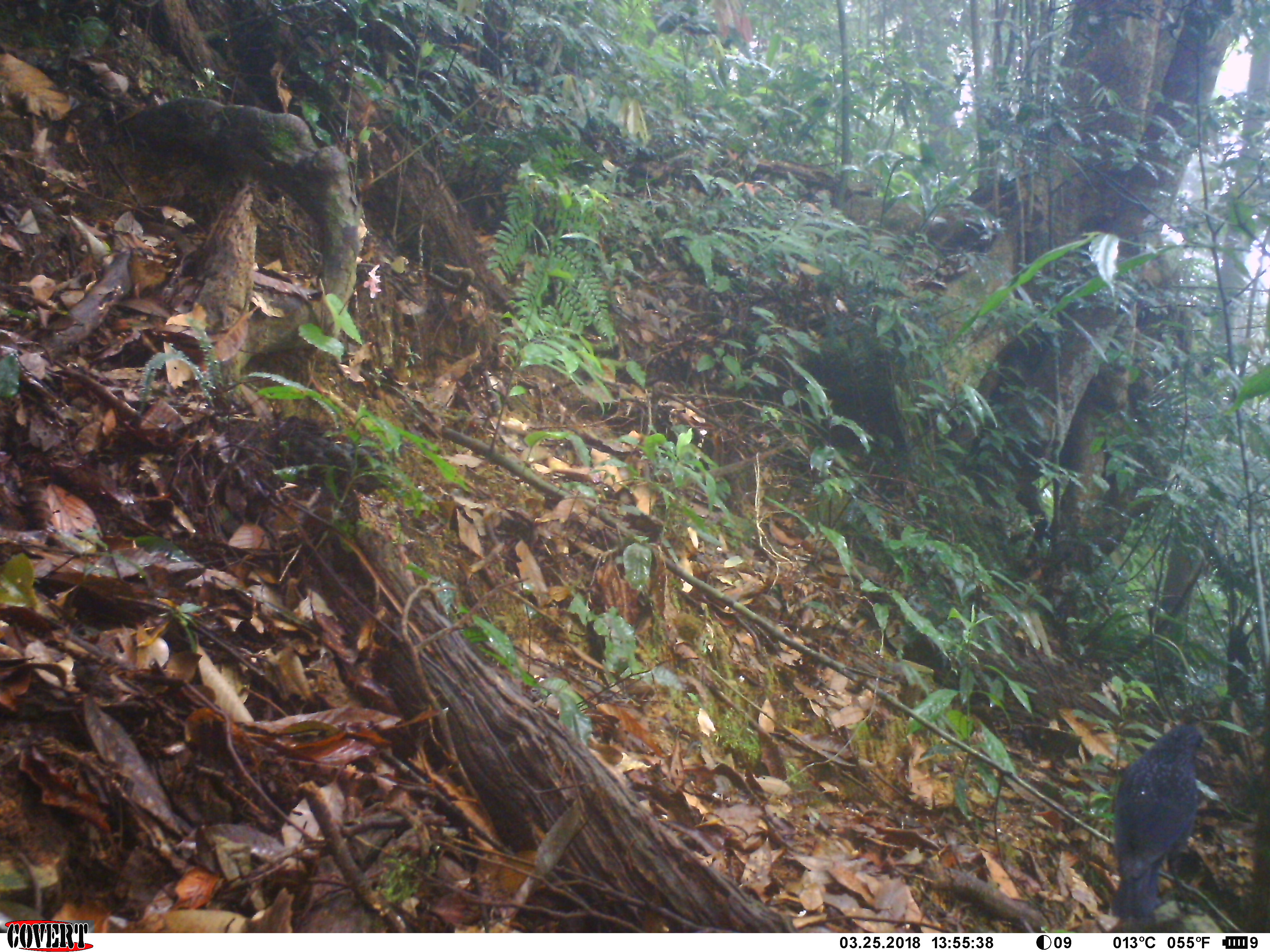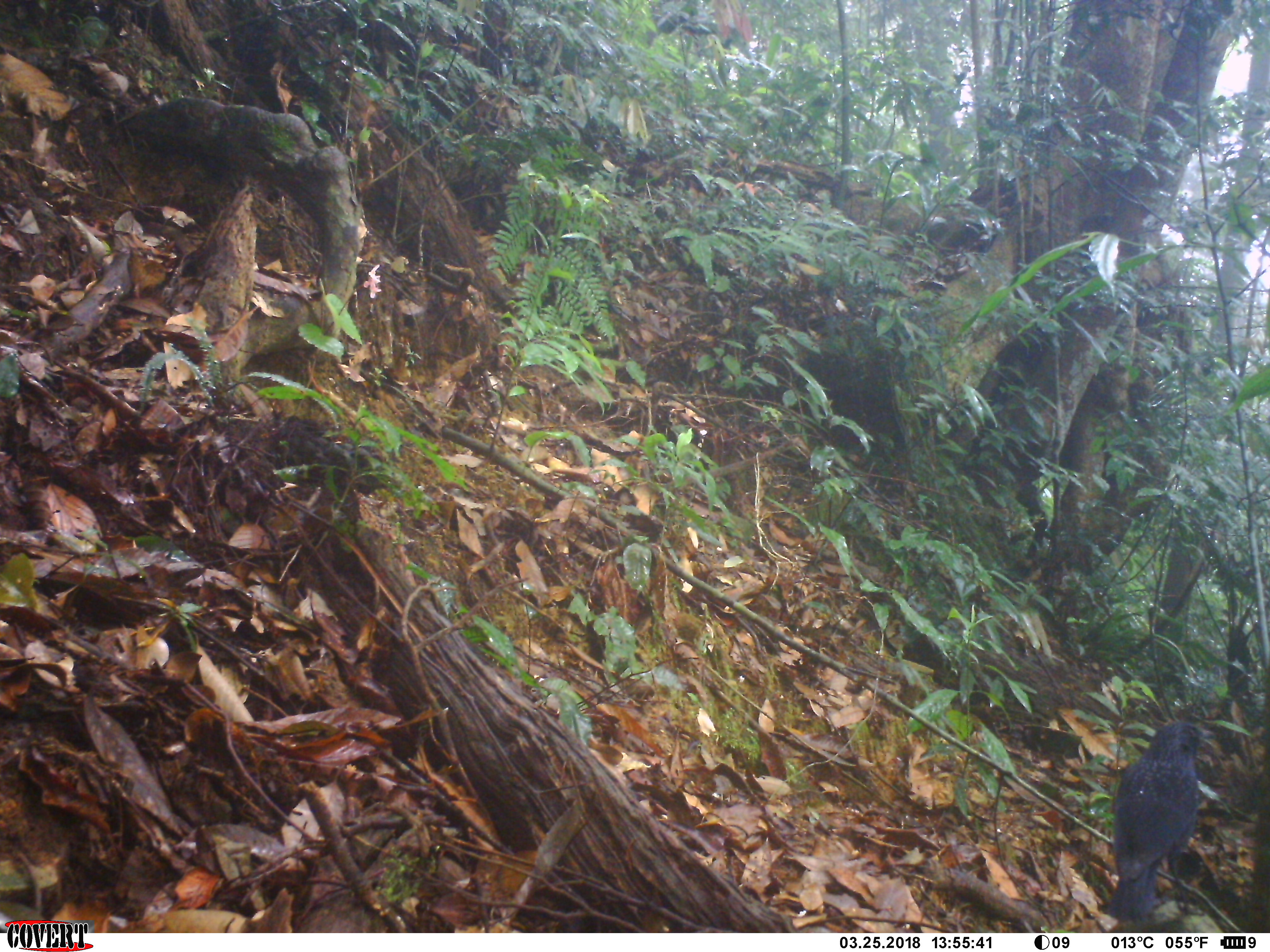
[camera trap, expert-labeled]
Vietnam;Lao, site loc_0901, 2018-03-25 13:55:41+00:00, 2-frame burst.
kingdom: Animalia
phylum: Chordata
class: Aves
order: Passeriformes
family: Muscicapidae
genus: Myophonus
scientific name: Myophonus caeruleus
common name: blue whistling thrush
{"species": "blue whistling thrush (Myophonus caeruleus)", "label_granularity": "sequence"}